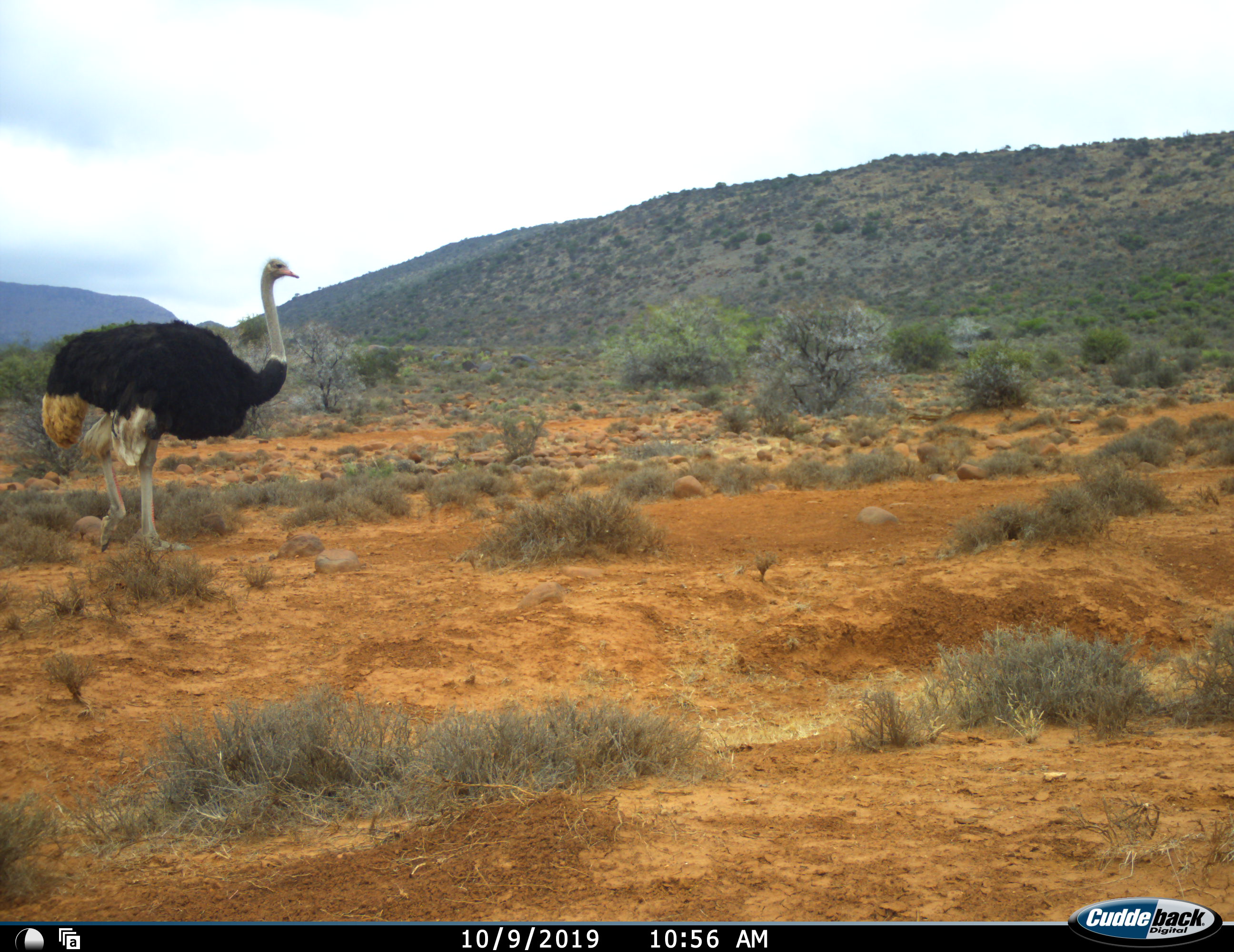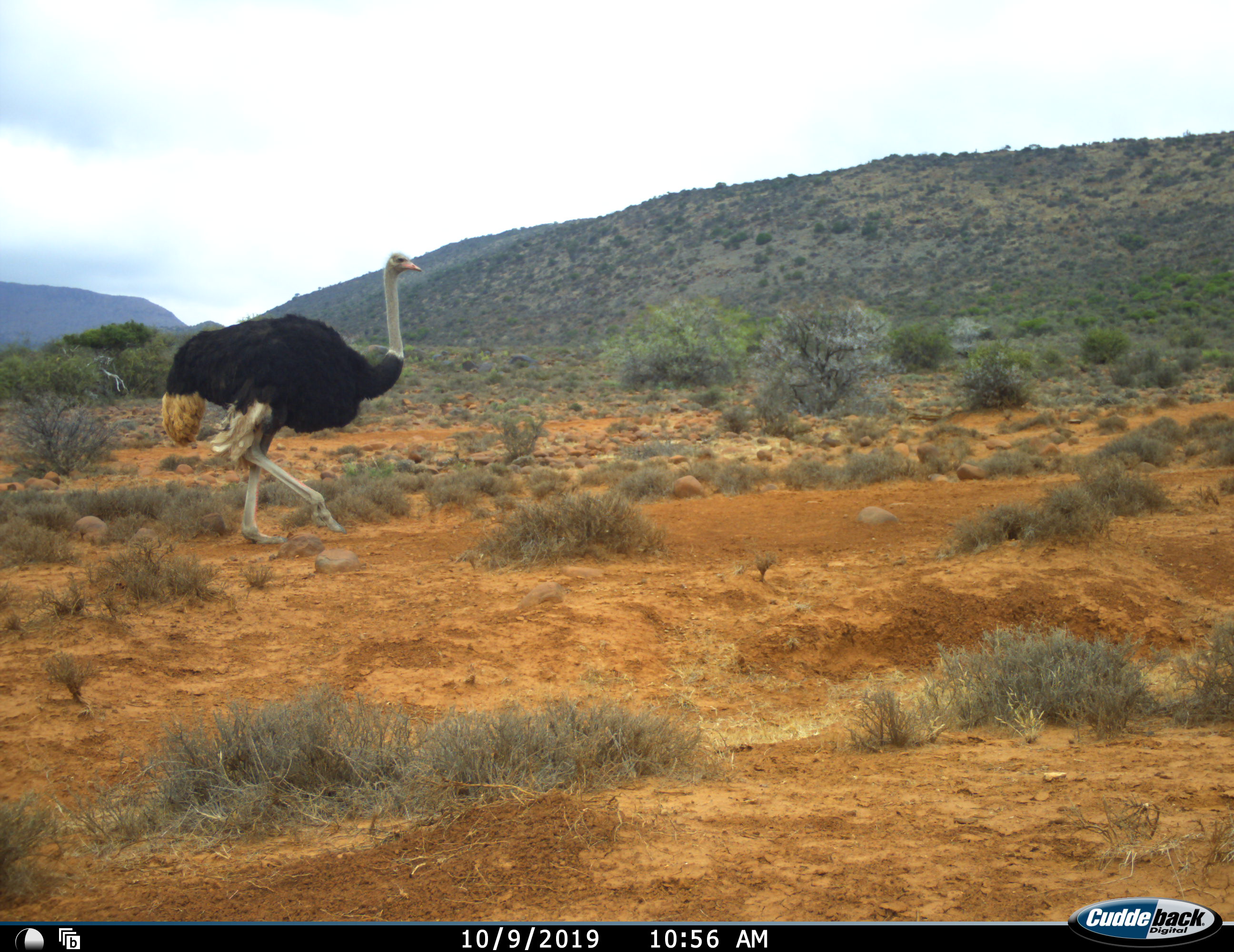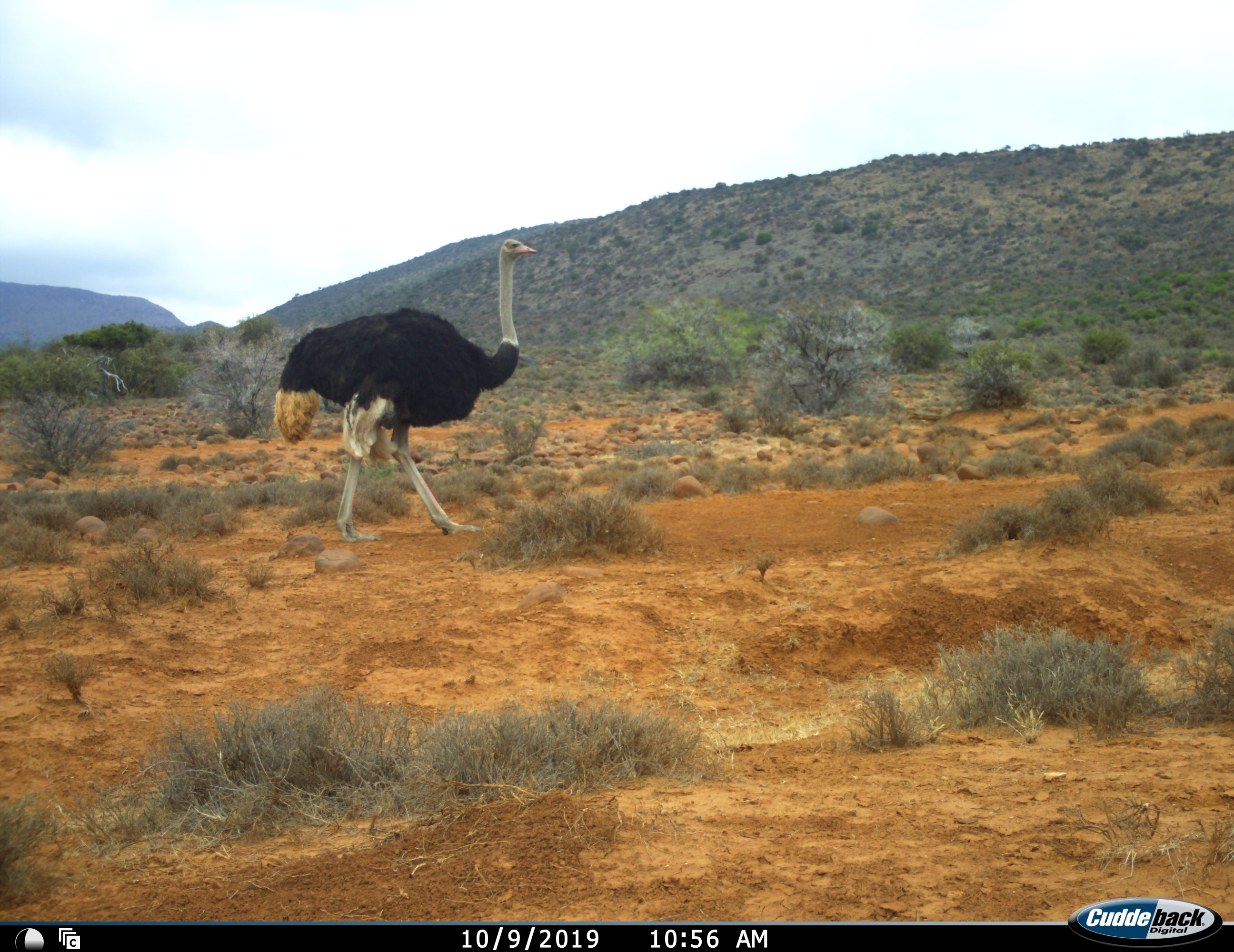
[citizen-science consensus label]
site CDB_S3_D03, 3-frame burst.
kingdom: Animalia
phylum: Chordata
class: Aves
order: Struthioniformes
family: Struthionidae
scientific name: Struthionidae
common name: ostrich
Ostrich (Struthionidae), count 1. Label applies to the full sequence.